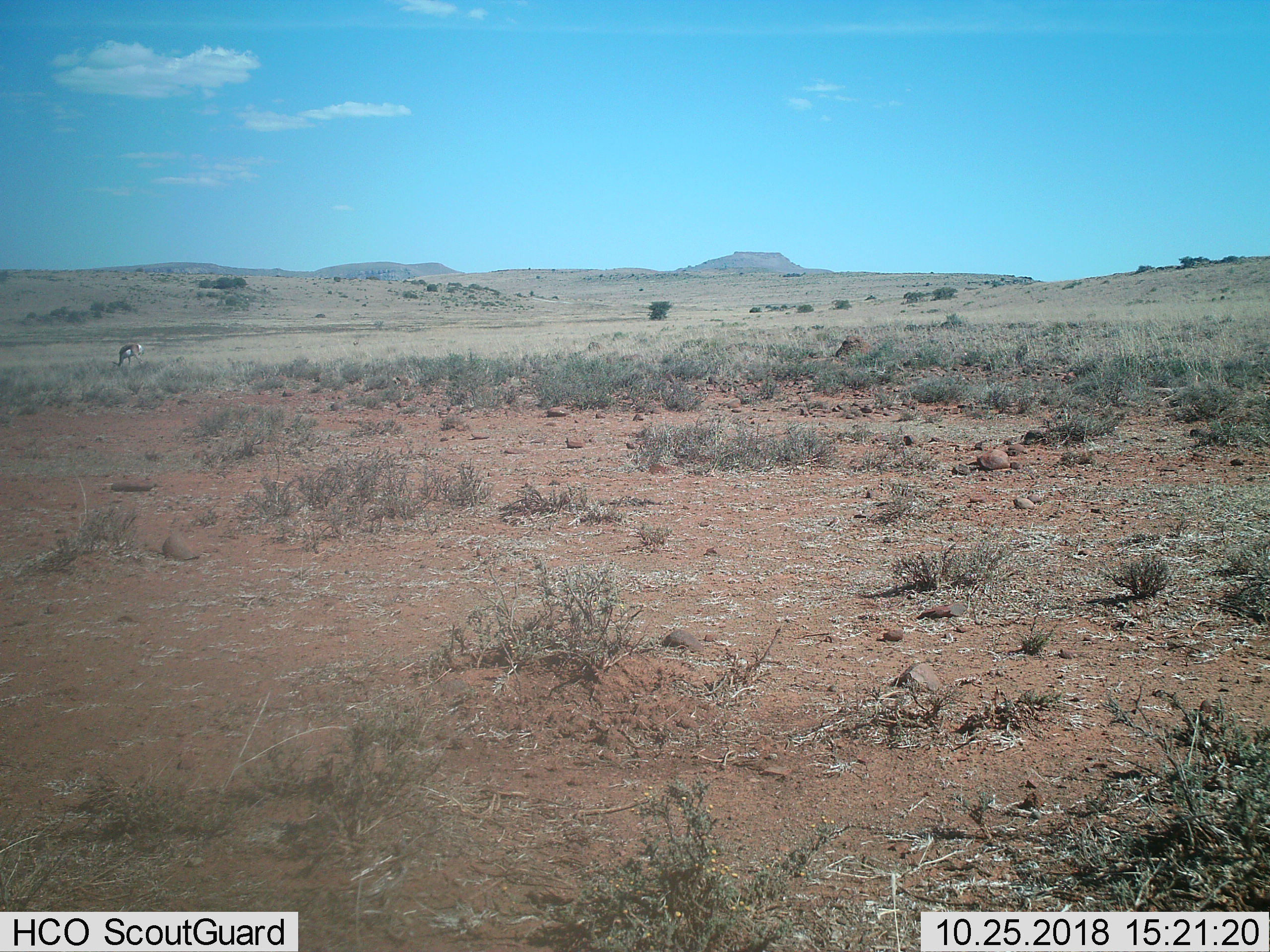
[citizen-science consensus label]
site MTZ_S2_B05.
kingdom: Animalia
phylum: Chordata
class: Mammalia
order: Artiodactyla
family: Bovidae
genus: Antidorcas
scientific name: Antidorcas marsupialis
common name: springbok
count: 1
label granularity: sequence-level